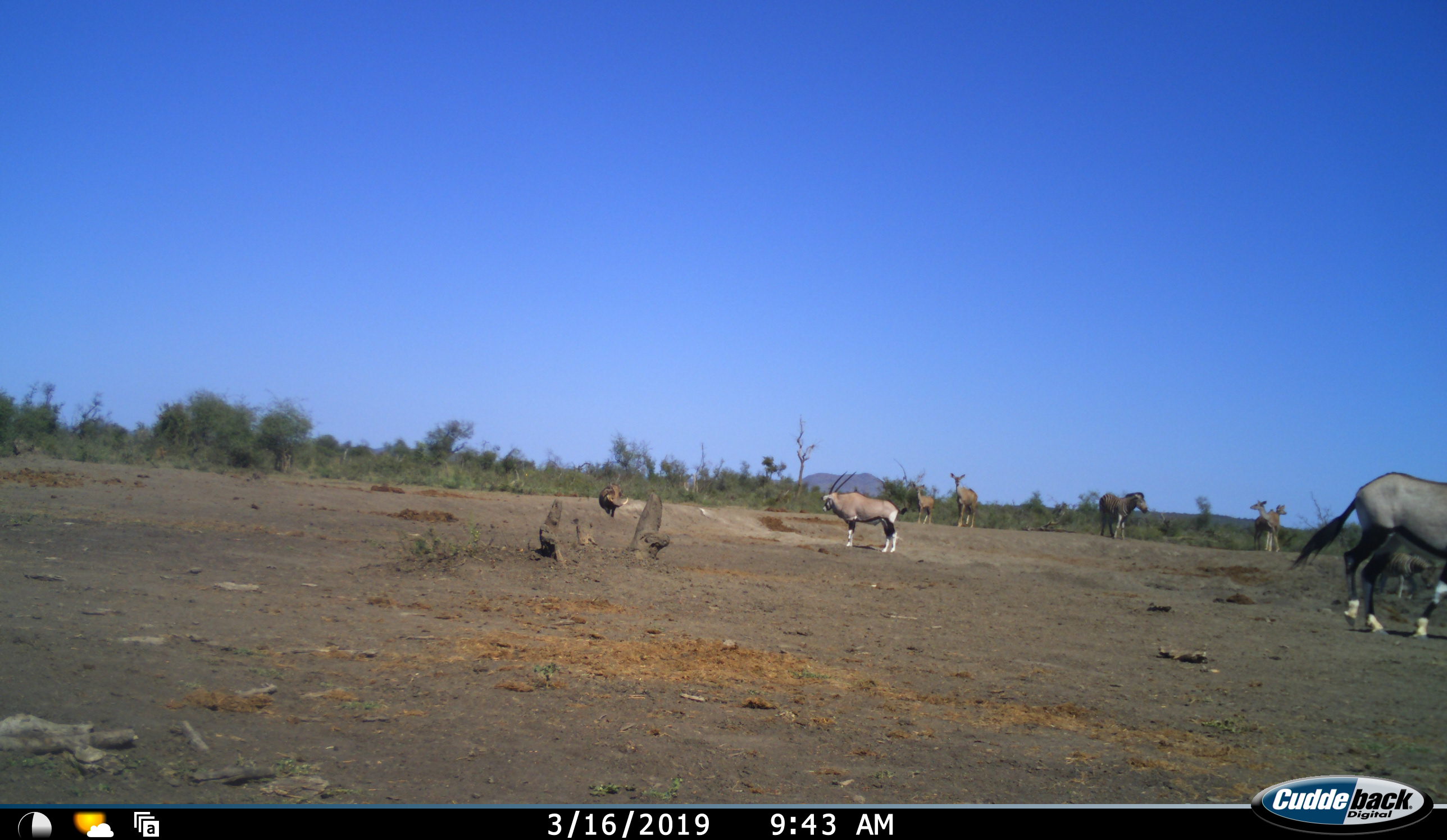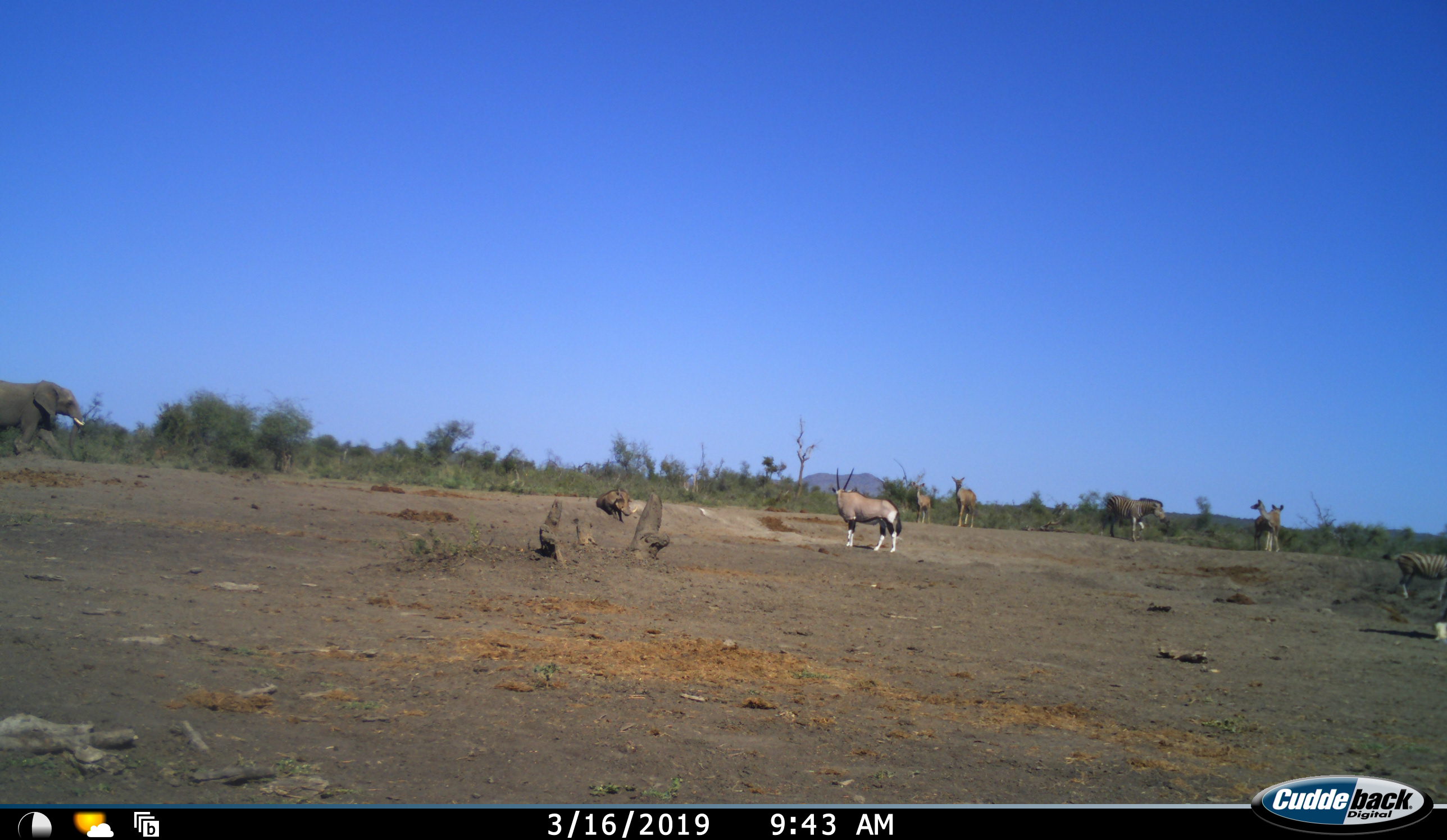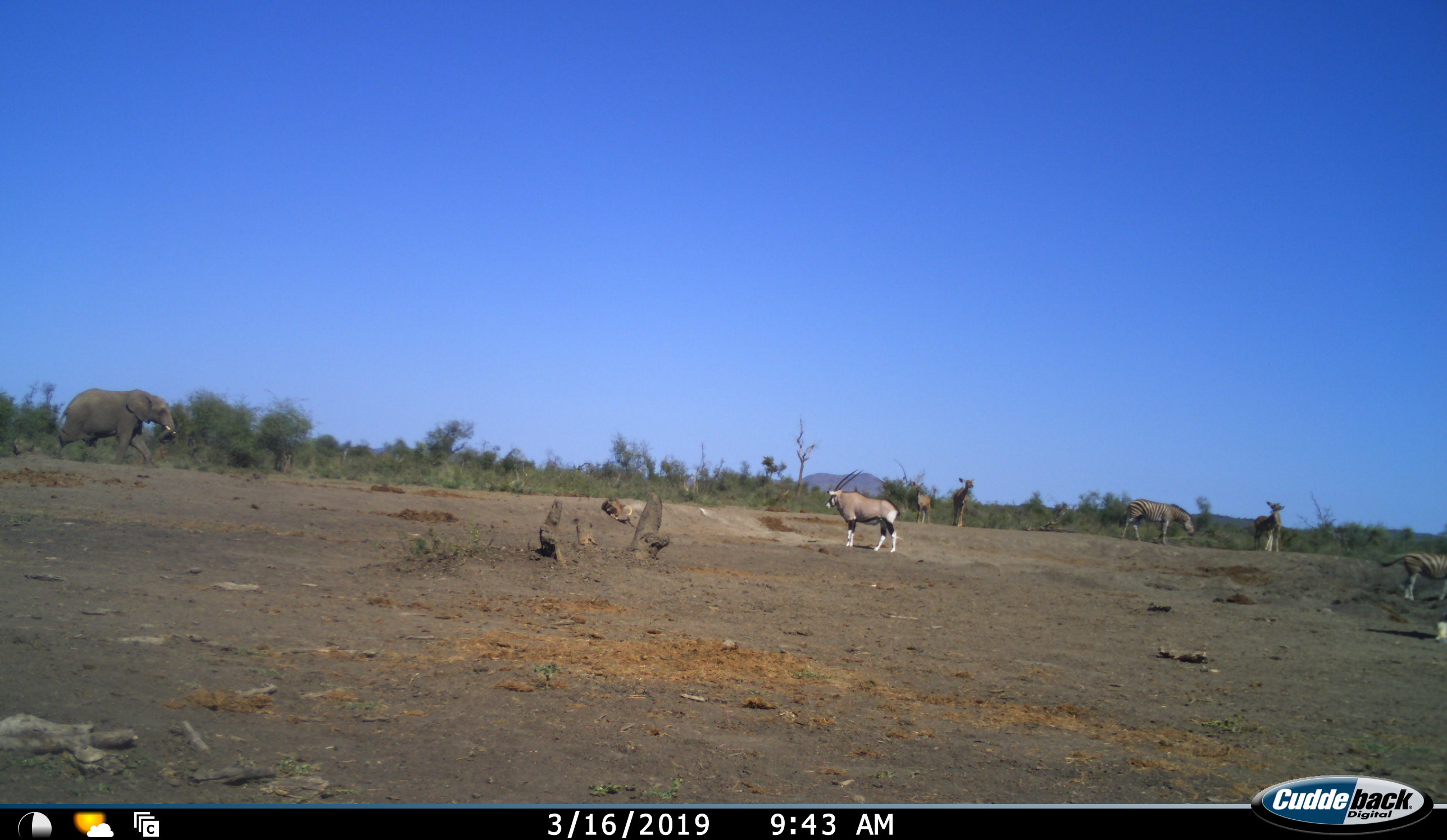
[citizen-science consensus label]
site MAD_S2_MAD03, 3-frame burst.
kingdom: Animalia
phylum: Chordata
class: Mammalia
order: Proboscidea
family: Elephantidae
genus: Loxodonta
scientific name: Loxodonta africana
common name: african bush elephant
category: elephant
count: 1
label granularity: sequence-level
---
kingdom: Animalia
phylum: Chordata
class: Mammalia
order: Artiodactyla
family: Bovidae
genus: Oryx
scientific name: Oryx gazella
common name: gemsbok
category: oryx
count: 2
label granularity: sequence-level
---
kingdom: Animalia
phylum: Chordata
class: Mammalia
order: Artiodactyla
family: Suidae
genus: Phacochoerus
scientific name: Phacochoerus africanus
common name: warthog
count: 1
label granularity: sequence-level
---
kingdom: Animalia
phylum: Chordata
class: Mammalia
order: Perissodactyla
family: Equidae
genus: Equus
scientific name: Equus quagga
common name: plains zebra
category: zebraplains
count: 2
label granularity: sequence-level